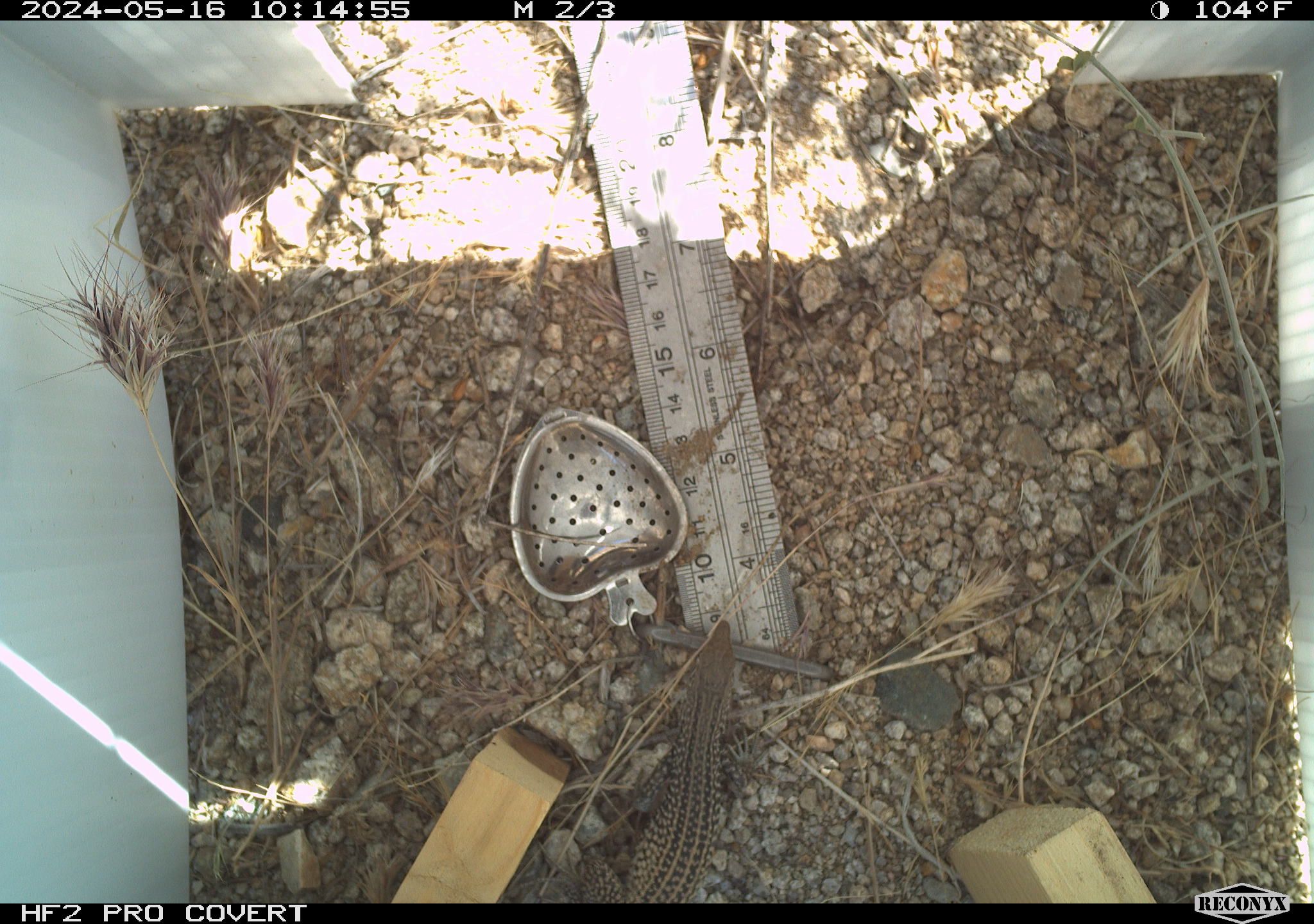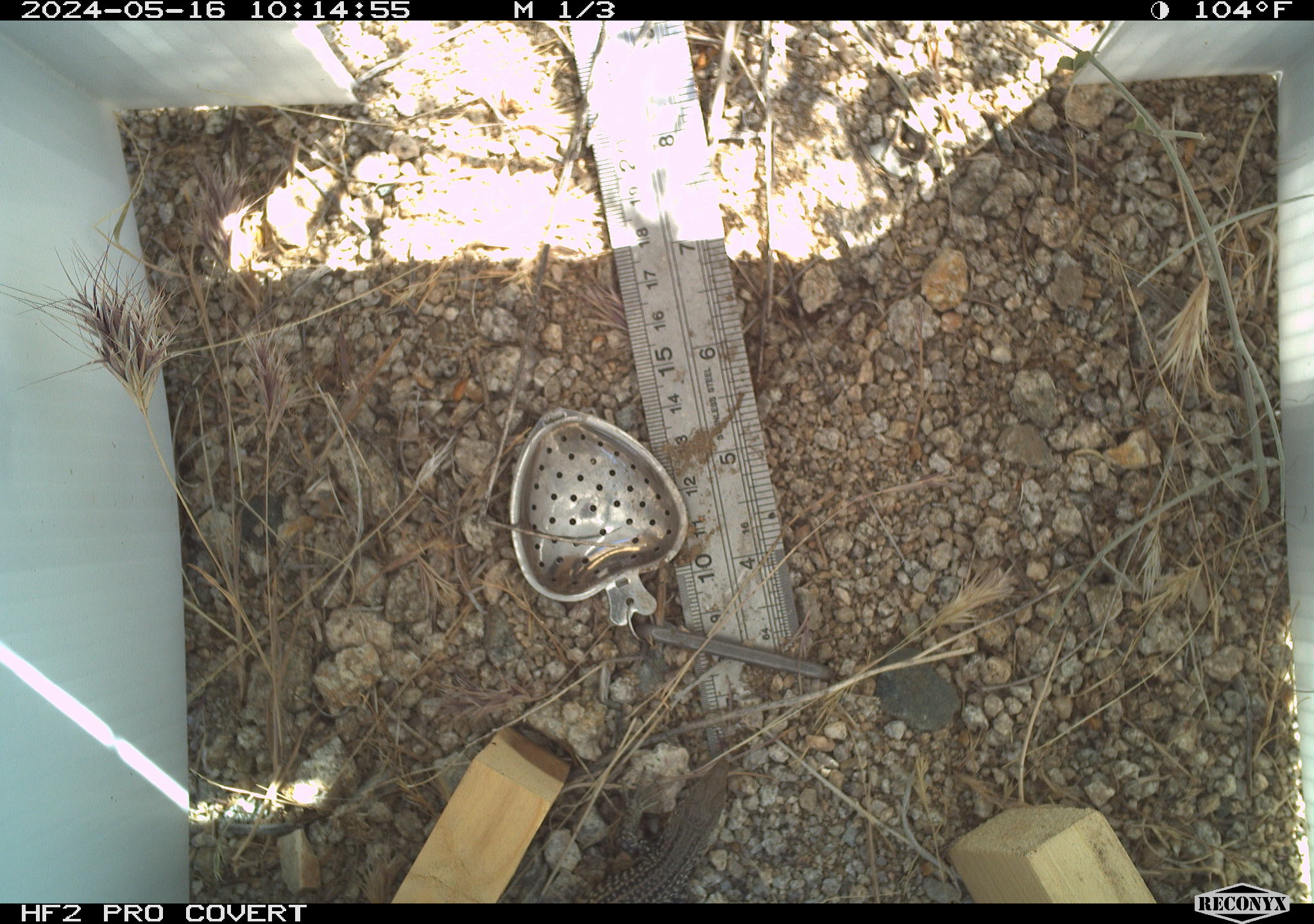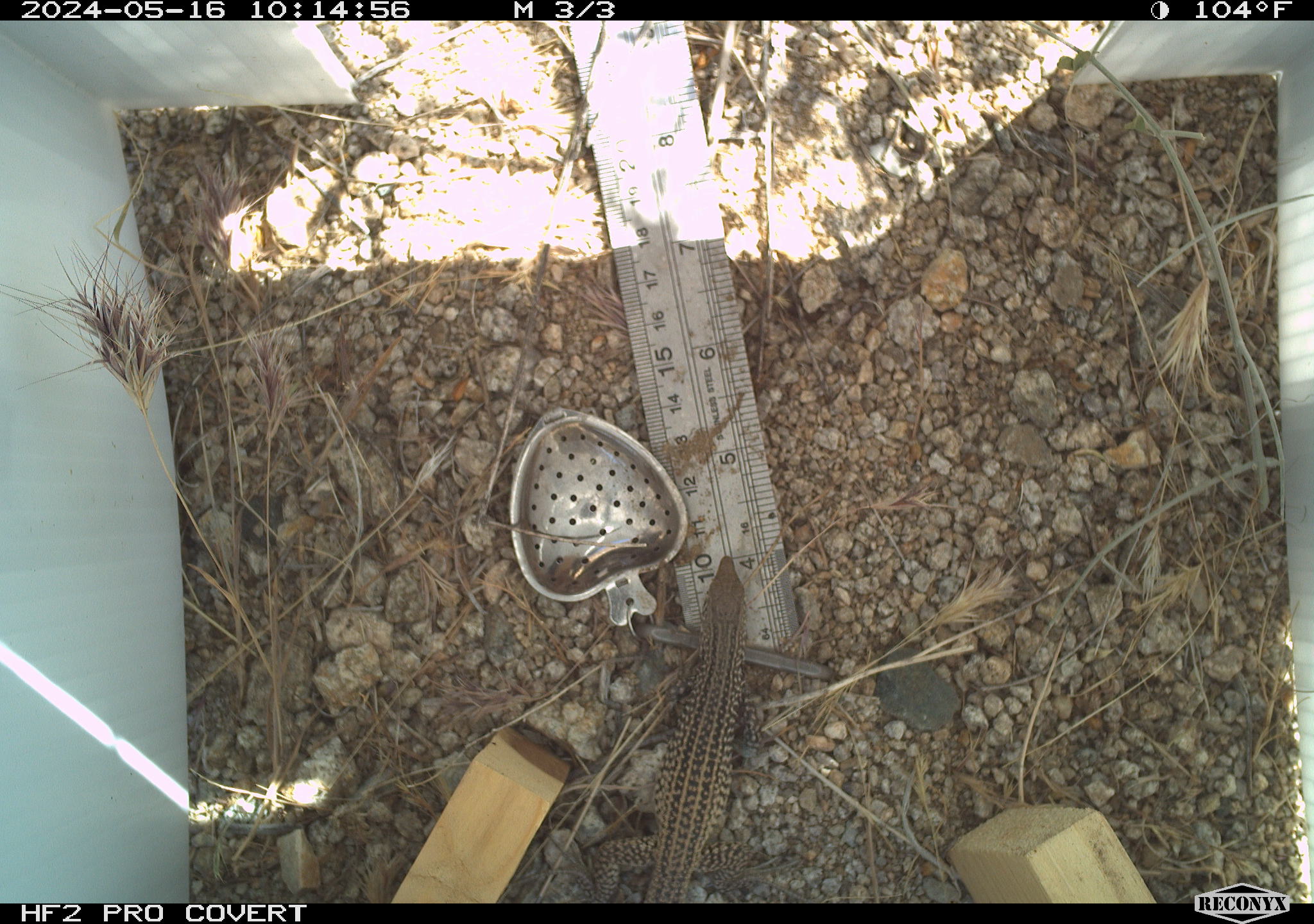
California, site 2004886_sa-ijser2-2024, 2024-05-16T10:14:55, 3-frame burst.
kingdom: Animalia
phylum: Chordata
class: Reptilia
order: Squamata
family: Teiidae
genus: Aspidoscelis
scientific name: Aspidoscelis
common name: whiptail lizards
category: aspidoscelis species